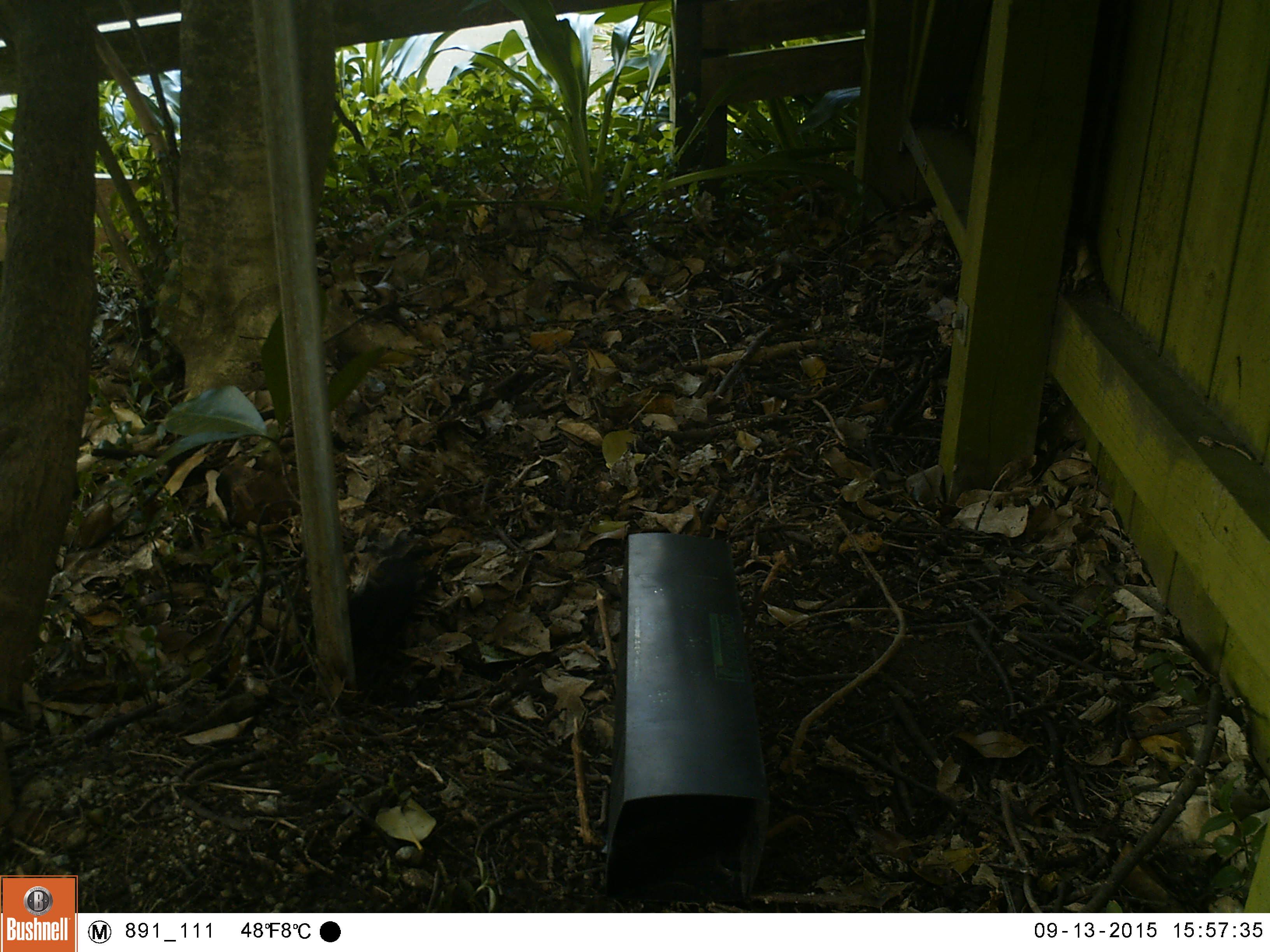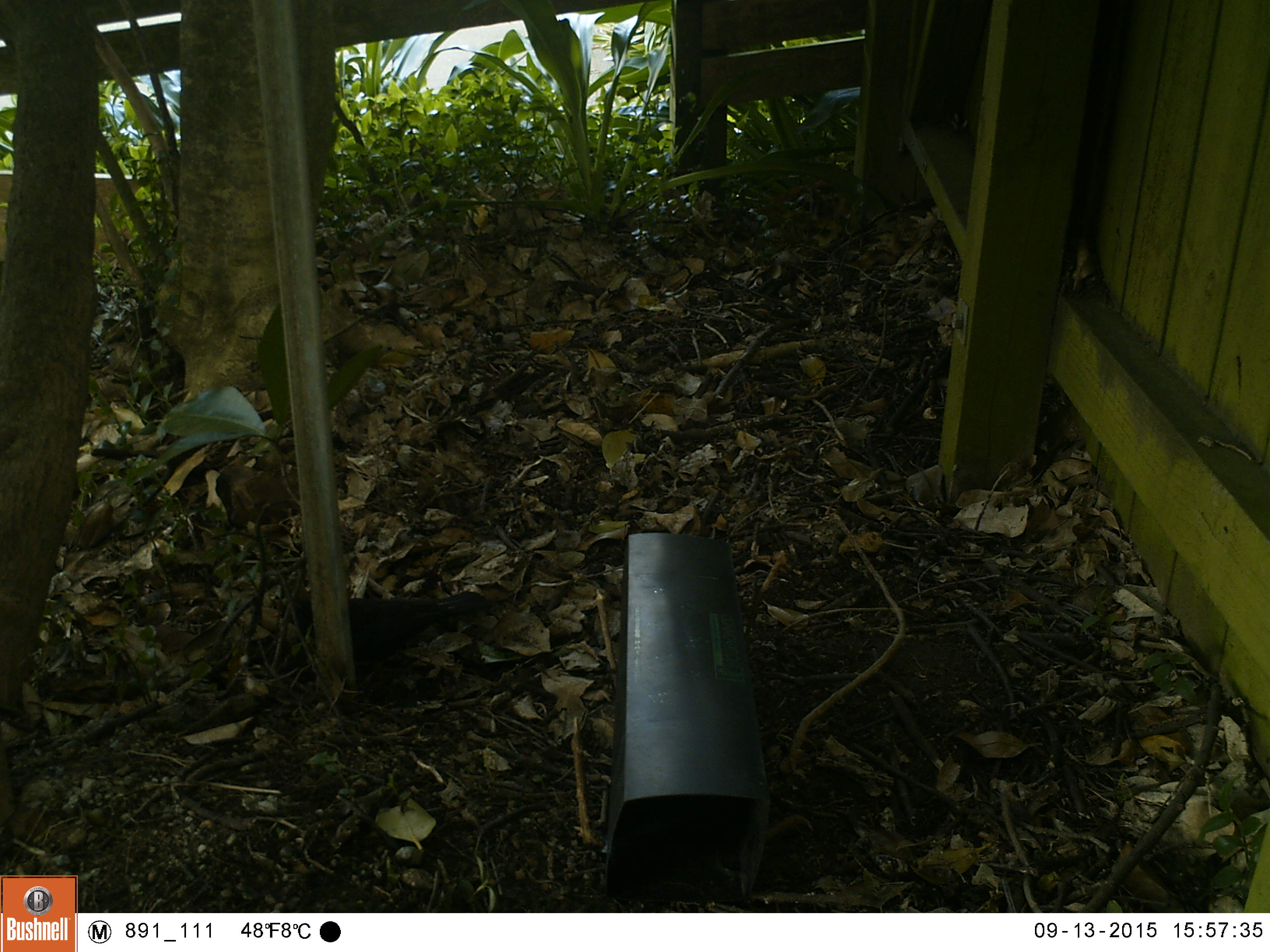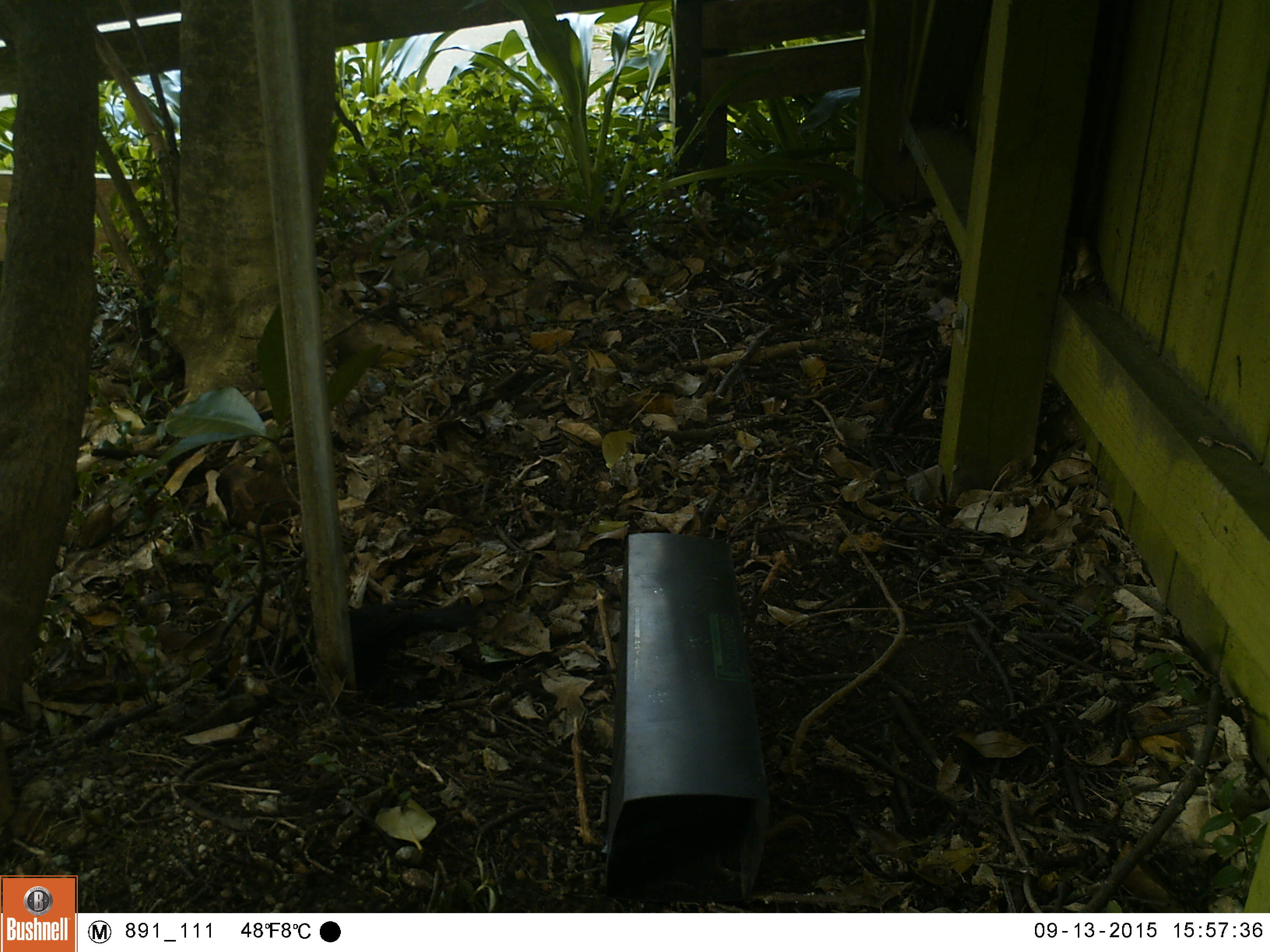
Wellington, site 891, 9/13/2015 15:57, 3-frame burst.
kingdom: Animalia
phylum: Chordata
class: Aves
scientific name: Aves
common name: bird